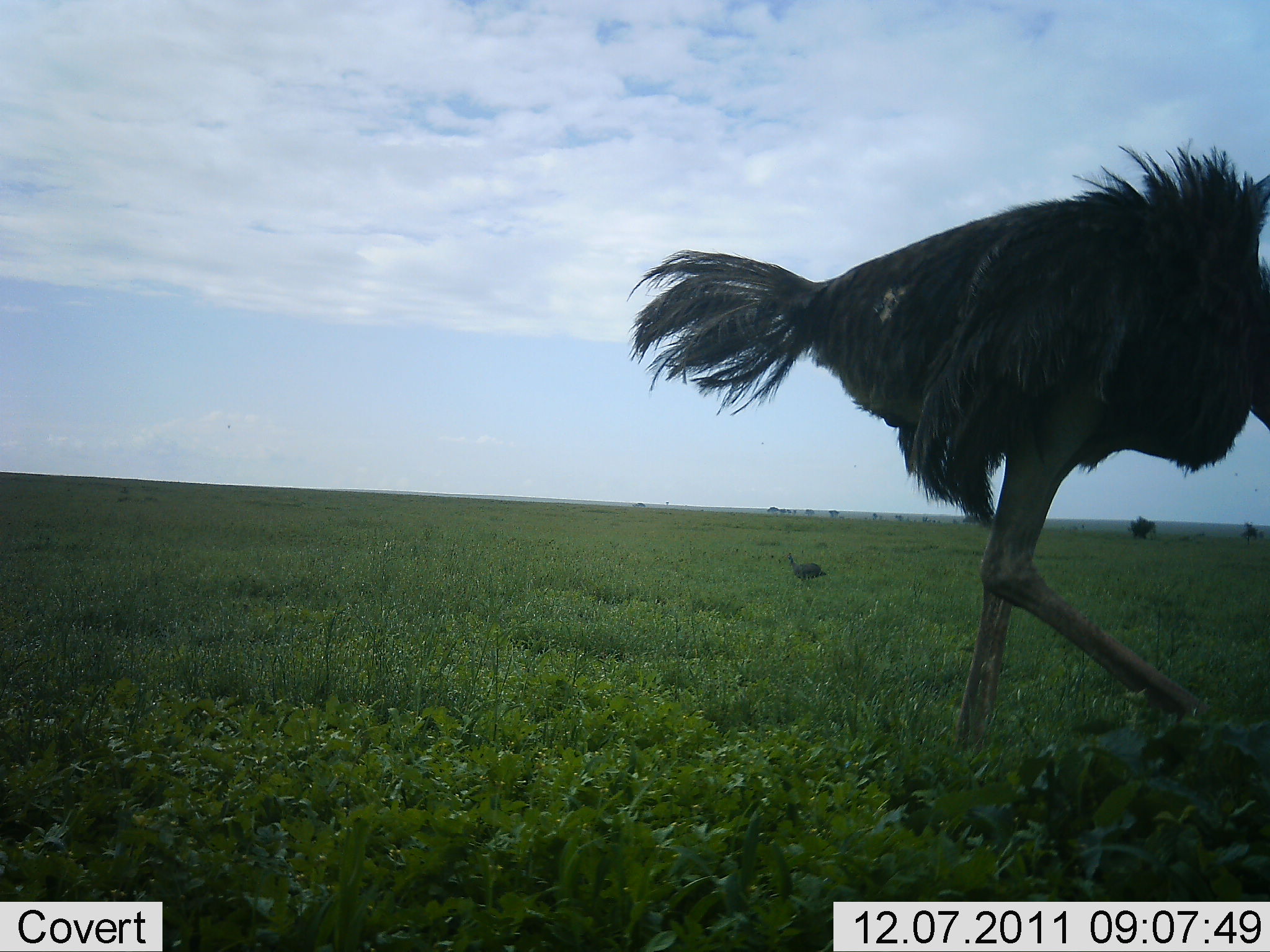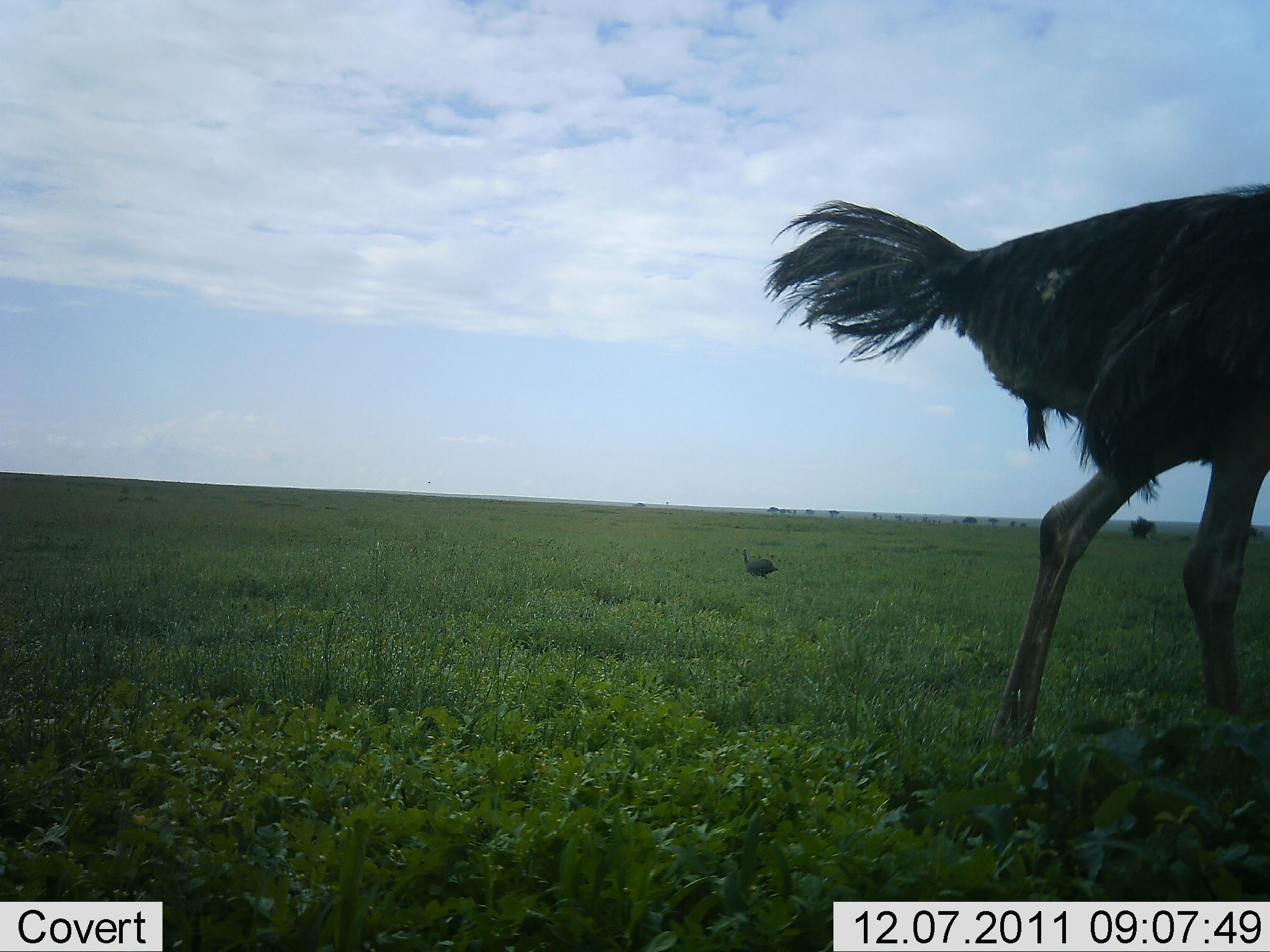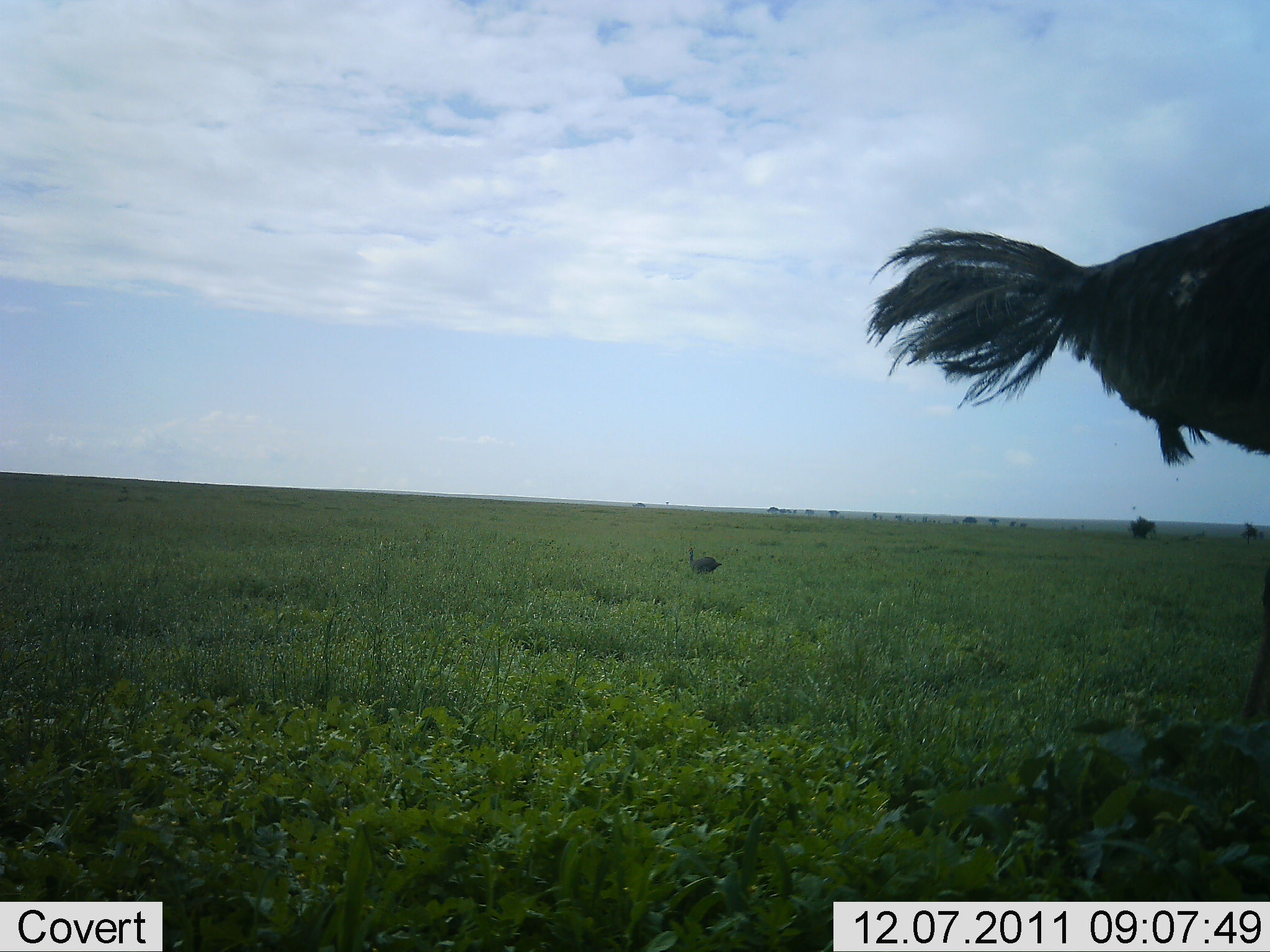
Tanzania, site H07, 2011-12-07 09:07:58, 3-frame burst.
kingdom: Animalia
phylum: Chordata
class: Aves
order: Struthioniformes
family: Struthionidae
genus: Struthio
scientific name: Struthio camelus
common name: ostrich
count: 1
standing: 5%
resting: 0%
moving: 95%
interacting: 0%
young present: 0%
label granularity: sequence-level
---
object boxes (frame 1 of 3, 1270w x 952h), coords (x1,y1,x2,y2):
animal: (626,136,1270,783); (785,552,828,583)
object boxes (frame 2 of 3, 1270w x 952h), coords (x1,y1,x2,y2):
animal: (761,184,1270,798); (740,548,779,582)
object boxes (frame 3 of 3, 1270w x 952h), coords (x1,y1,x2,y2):
animal: (866,201,1269,736); (687,547,723,579)